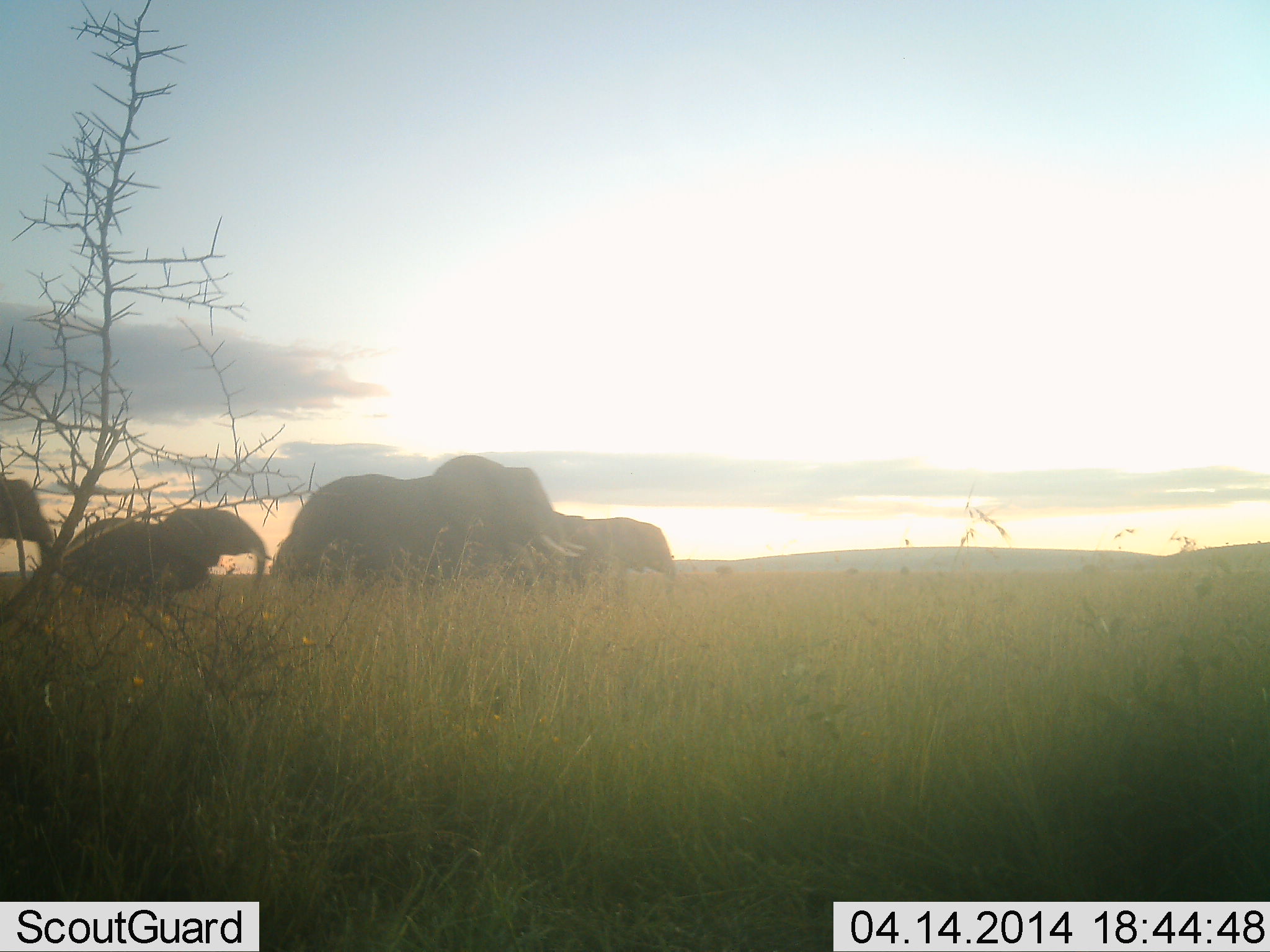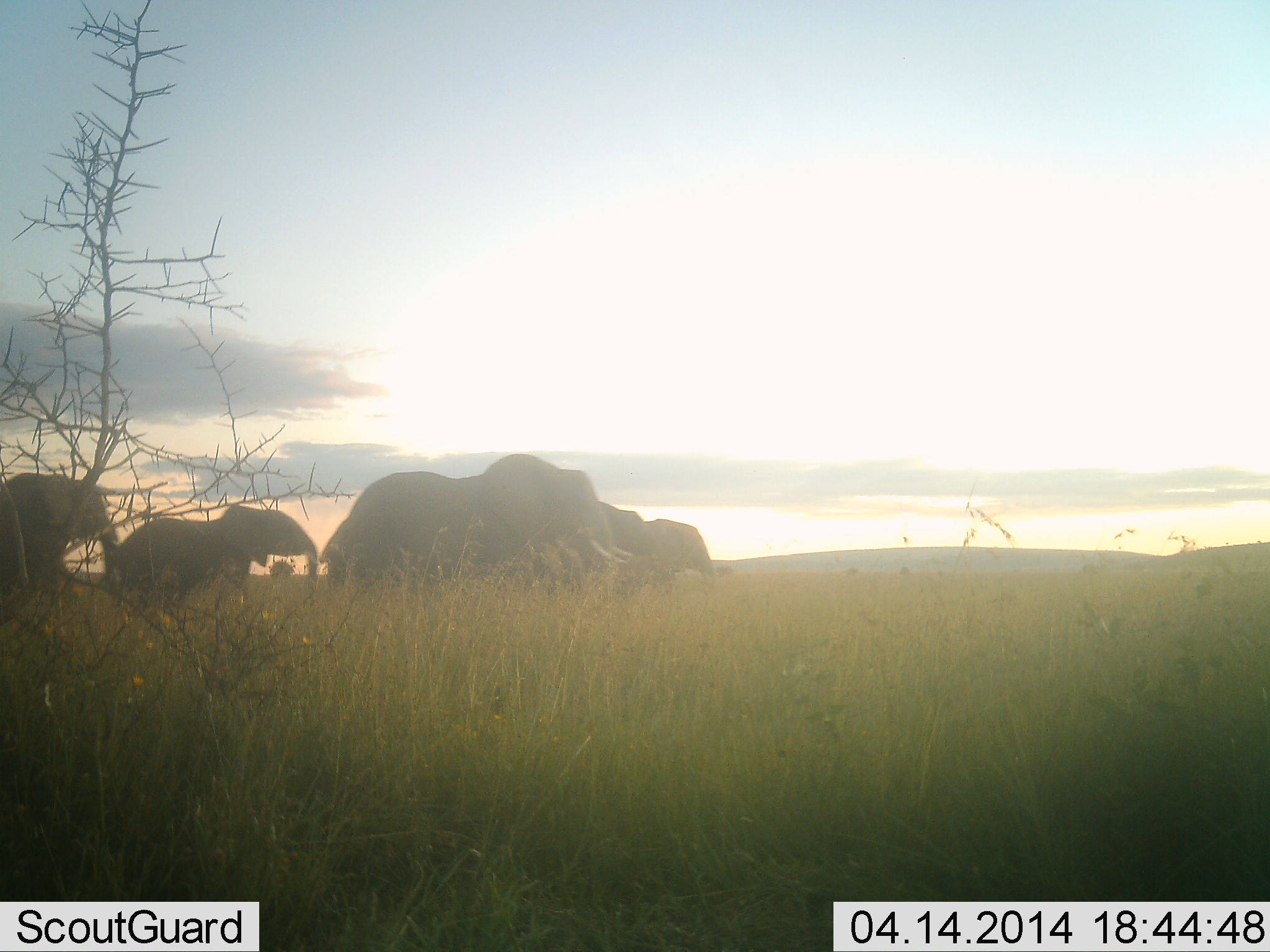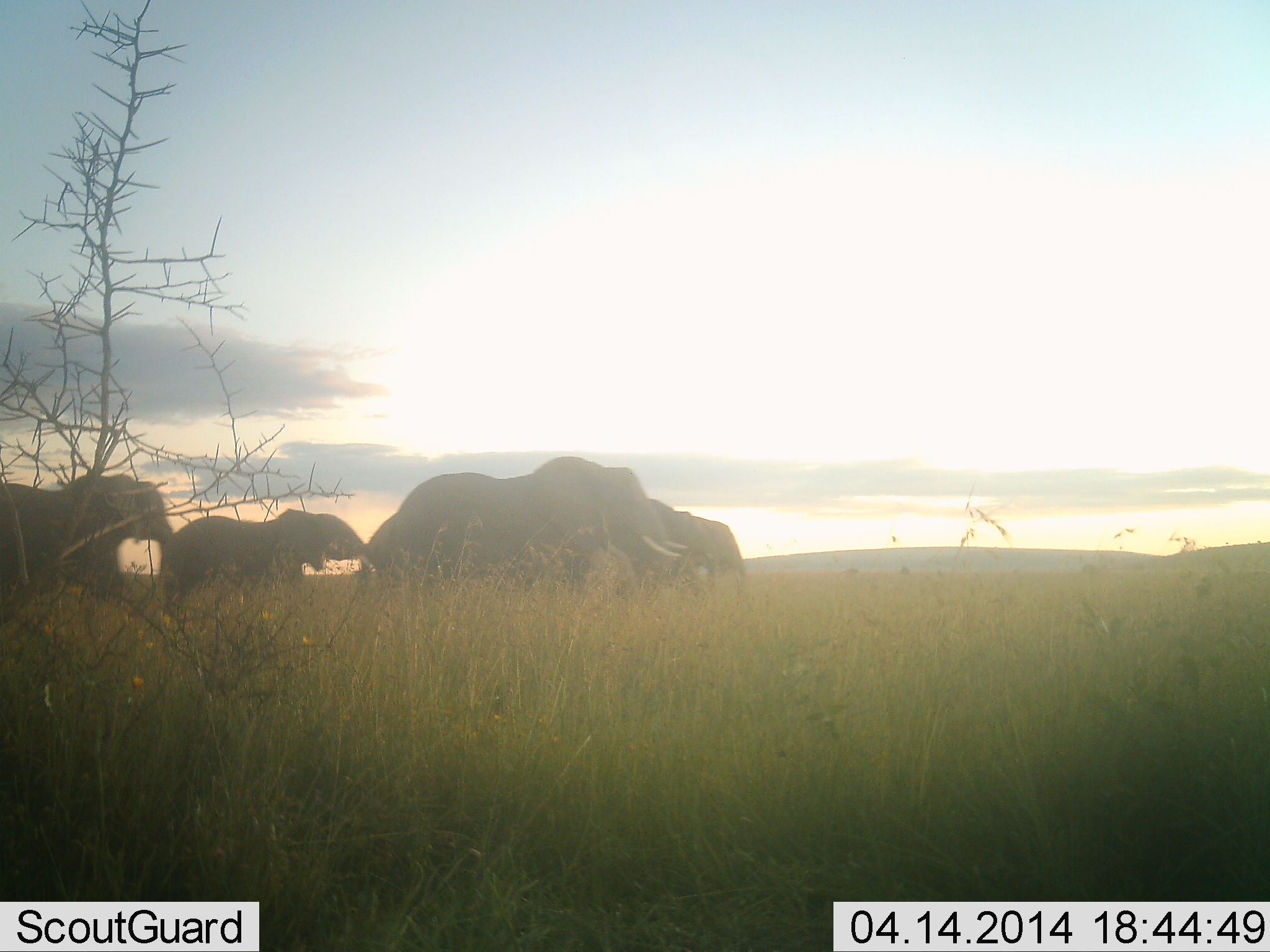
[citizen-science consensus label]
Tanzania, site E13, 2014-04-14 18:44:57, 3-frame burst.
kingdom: Animalia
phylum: Chordata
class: Mammalia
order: Proboscidea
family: Elephantidae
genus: Loxodonta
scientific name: Loxodonta africana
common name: african bush elephant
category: elephant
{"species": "elephant (african bush elephant) (Loxodonta africana)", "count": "5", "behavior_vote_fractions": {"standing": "8%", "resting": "0%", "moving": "100%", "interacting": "0%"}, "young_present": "15%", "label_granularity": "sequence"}